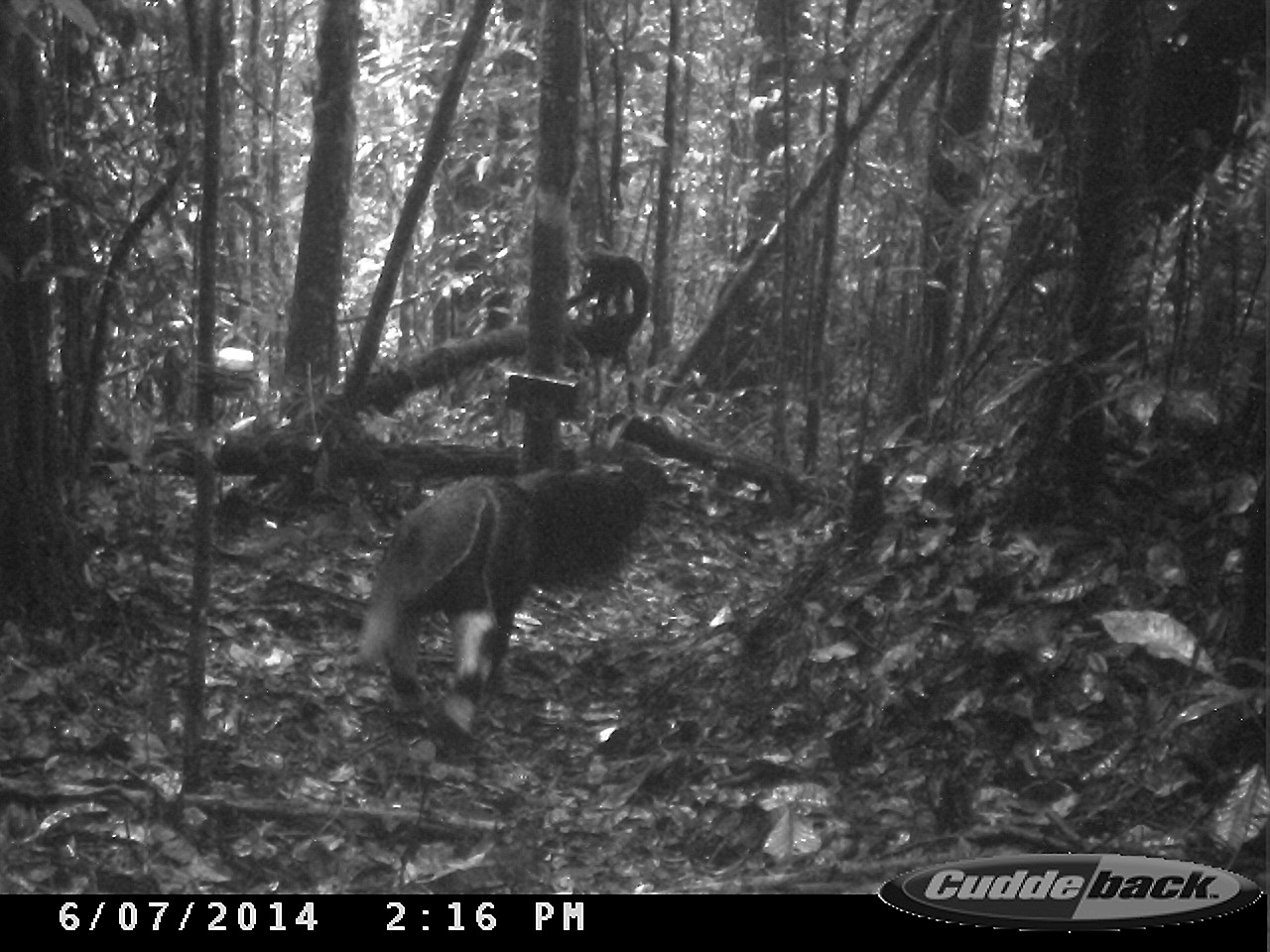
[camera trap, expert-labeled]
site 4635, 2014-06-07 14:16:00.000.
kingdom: Animalia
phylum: Chordata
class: Mammalia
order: Pilosa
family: Myrmecophagidae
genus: Myrmecophaga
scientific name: Myrmecophaga tridactyla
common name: giant anteater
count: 1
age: adult